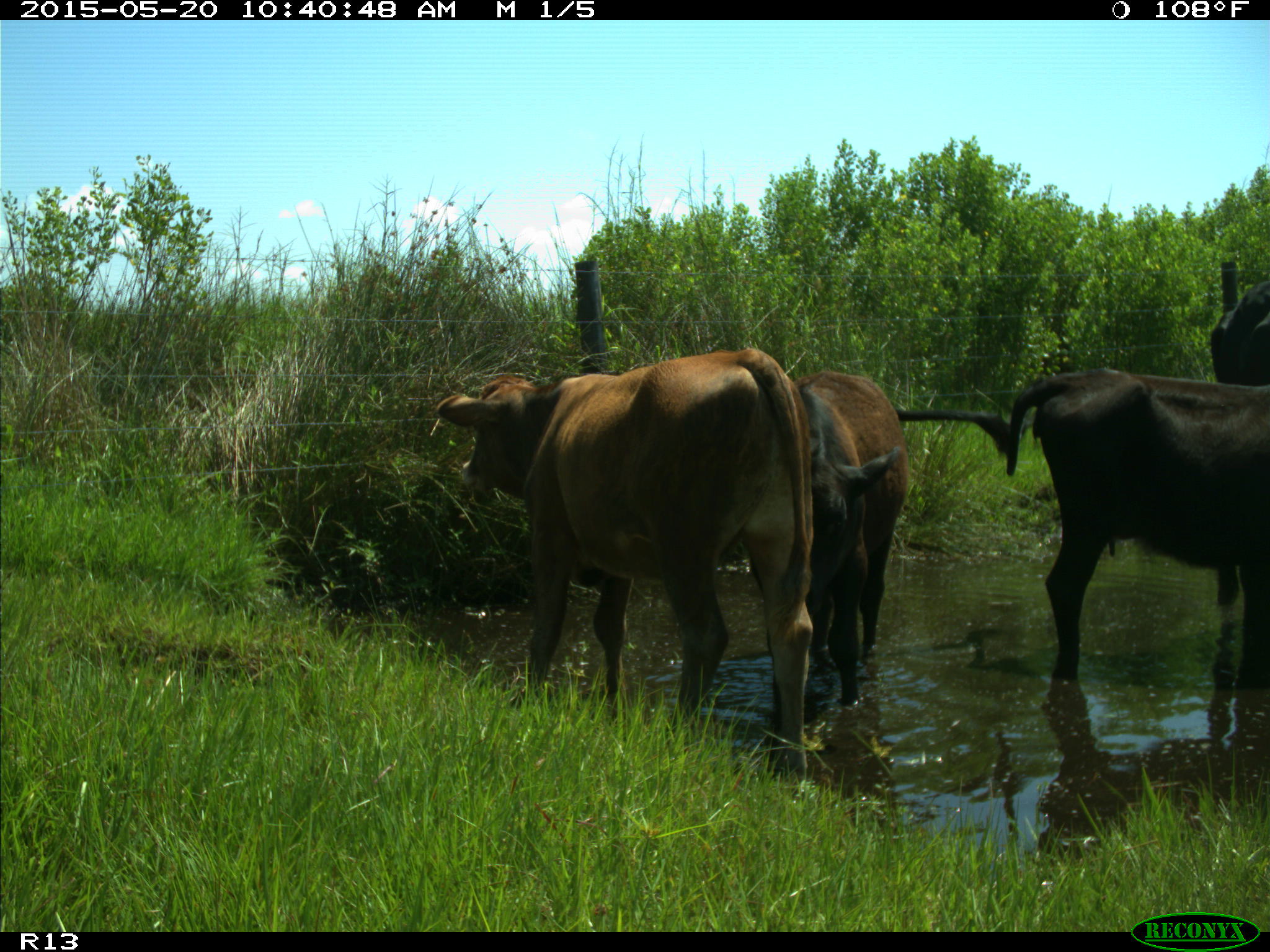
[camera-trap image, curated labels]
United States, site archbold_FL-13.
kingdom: Animalia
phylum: Chordata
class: Mammalia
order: Artiodactyla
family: Bovidae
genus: Bos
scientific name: Bos taurus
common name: domestic cow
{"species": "Bos taurus (domestic cow)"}